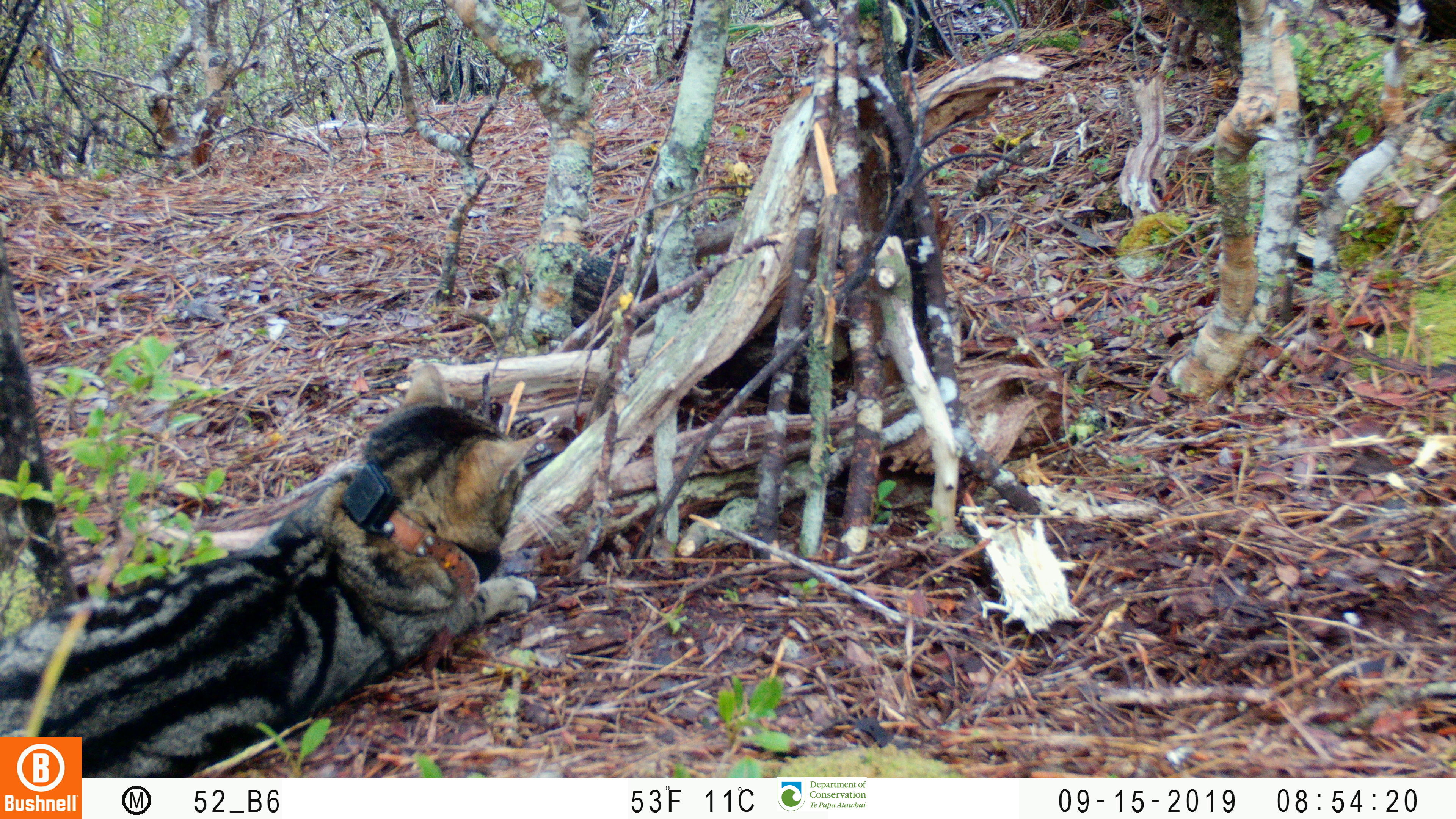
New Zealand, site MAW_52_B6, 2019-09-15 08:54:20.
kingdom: Animalia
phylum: Chordata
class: Mammalia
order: Carnivora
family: Felidae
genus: Felis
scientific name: Felis catus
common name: domestic cat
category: cat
Cat (domestic cat) (Felis catus).